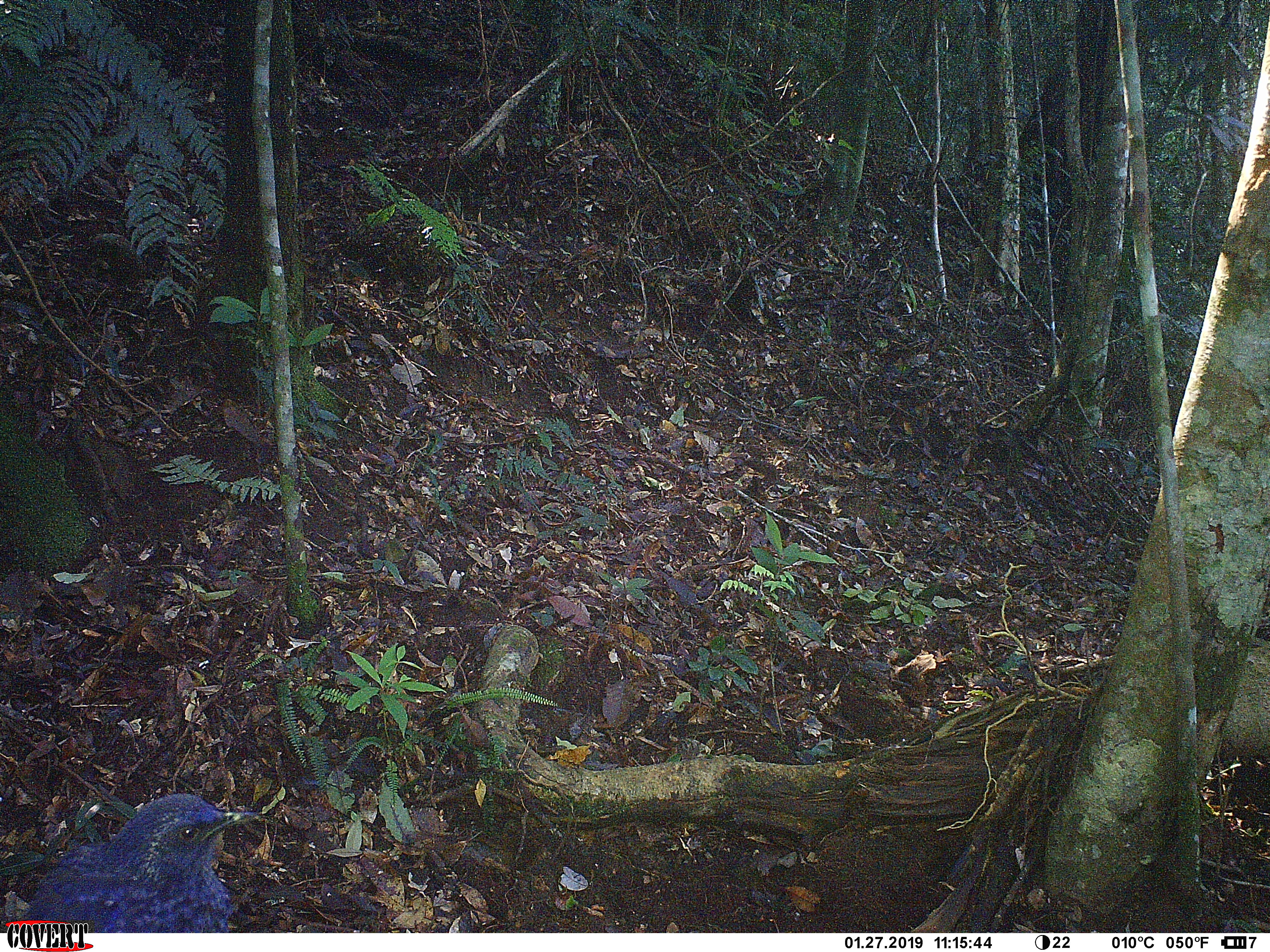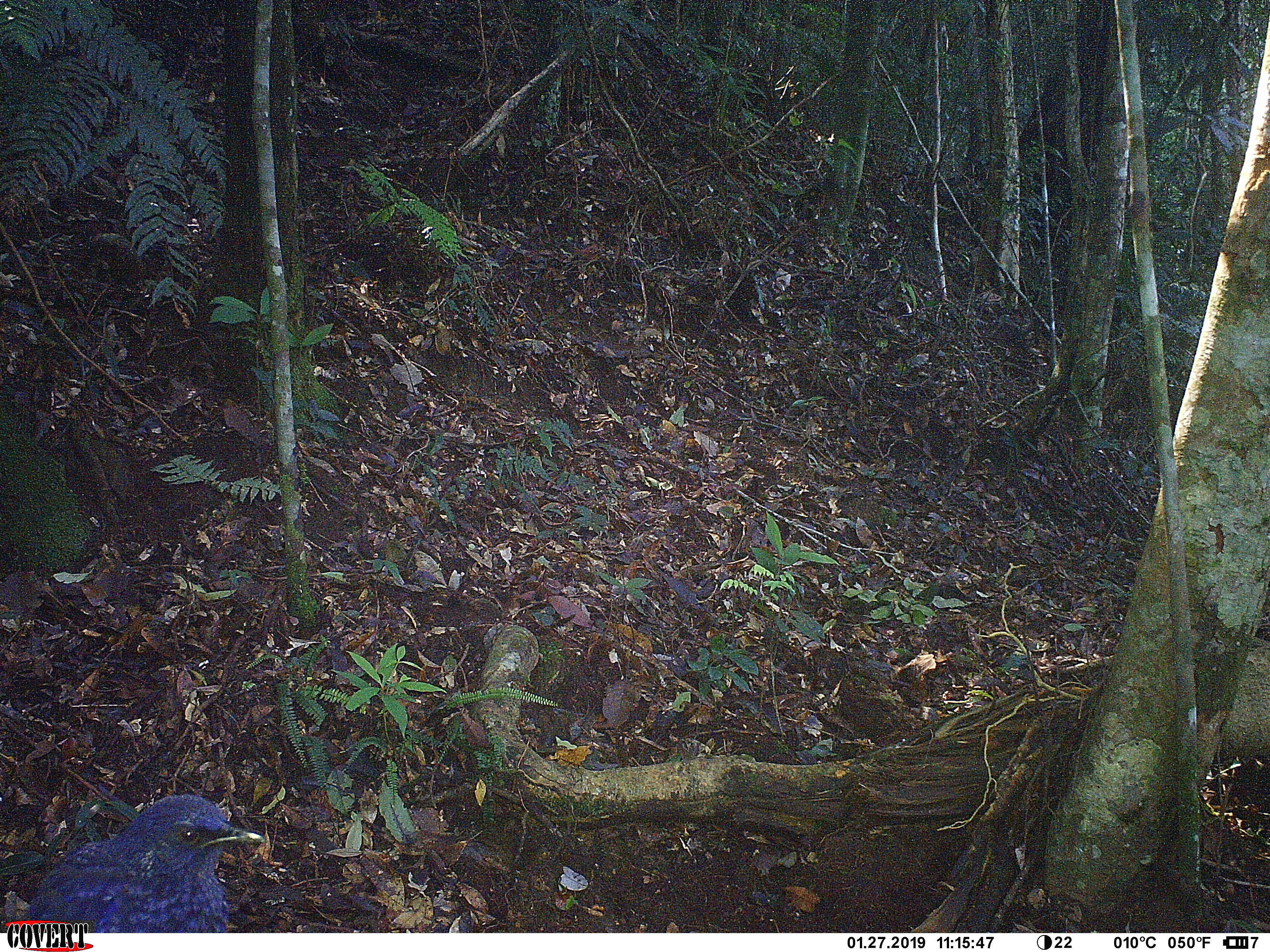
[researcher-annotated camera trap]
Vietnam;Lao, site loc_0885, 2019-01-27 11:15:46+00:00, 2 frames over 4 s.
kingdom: Animalia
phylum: Chordata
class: Aves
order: Passeriformes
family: Muscicapidae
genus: Myophonus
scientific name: Myophonus caeruleus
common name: blue whistling thrush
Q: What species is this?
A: Blue whistling thrush (Myophonus caeruleus).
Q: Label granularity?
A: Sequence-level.